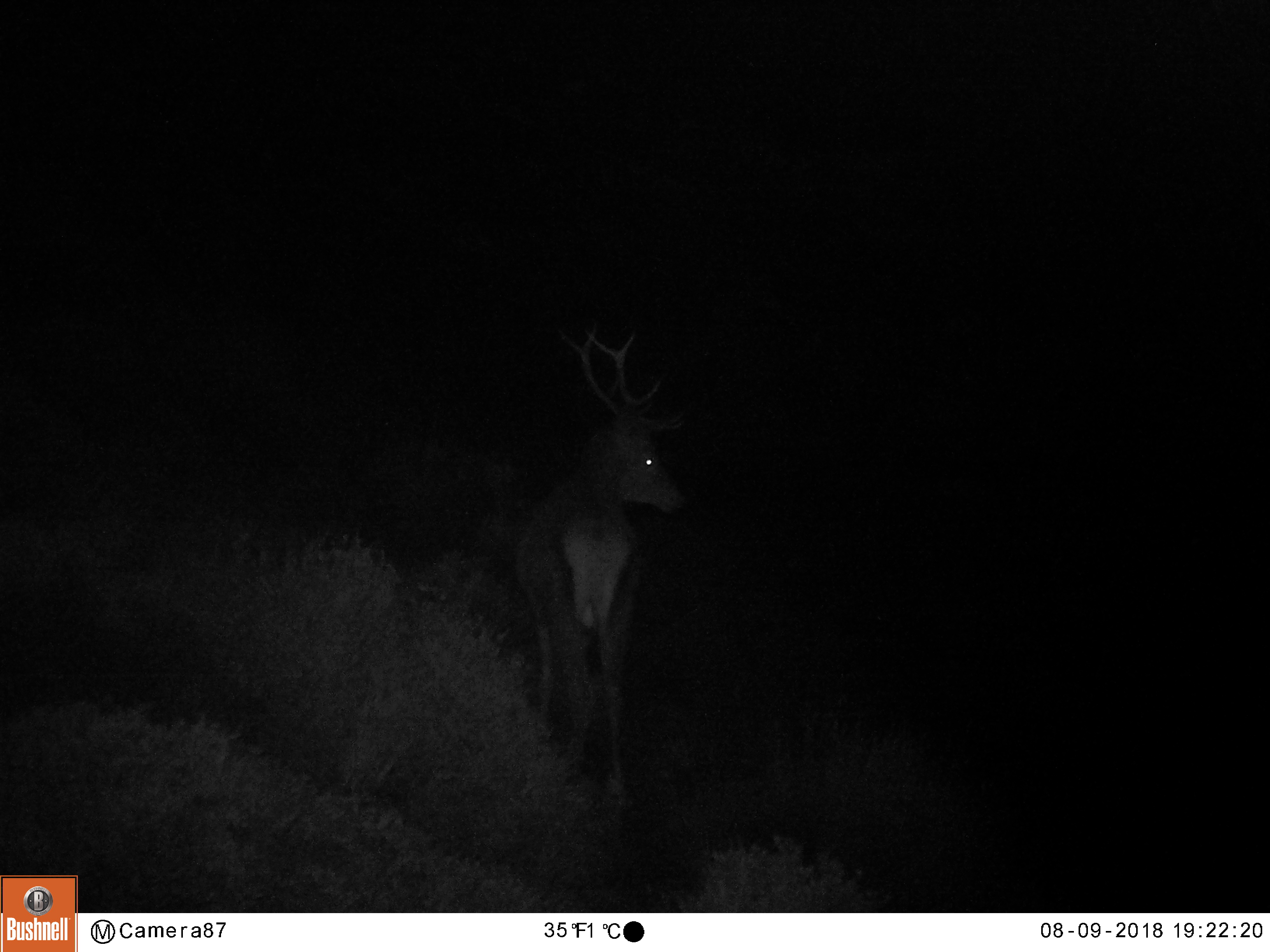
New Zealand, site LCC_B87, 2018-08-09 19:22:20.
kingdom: Animalia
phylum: Chordata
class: Mammalia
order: Artiodactyla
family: Cervidae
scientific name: Cervidae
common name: deer